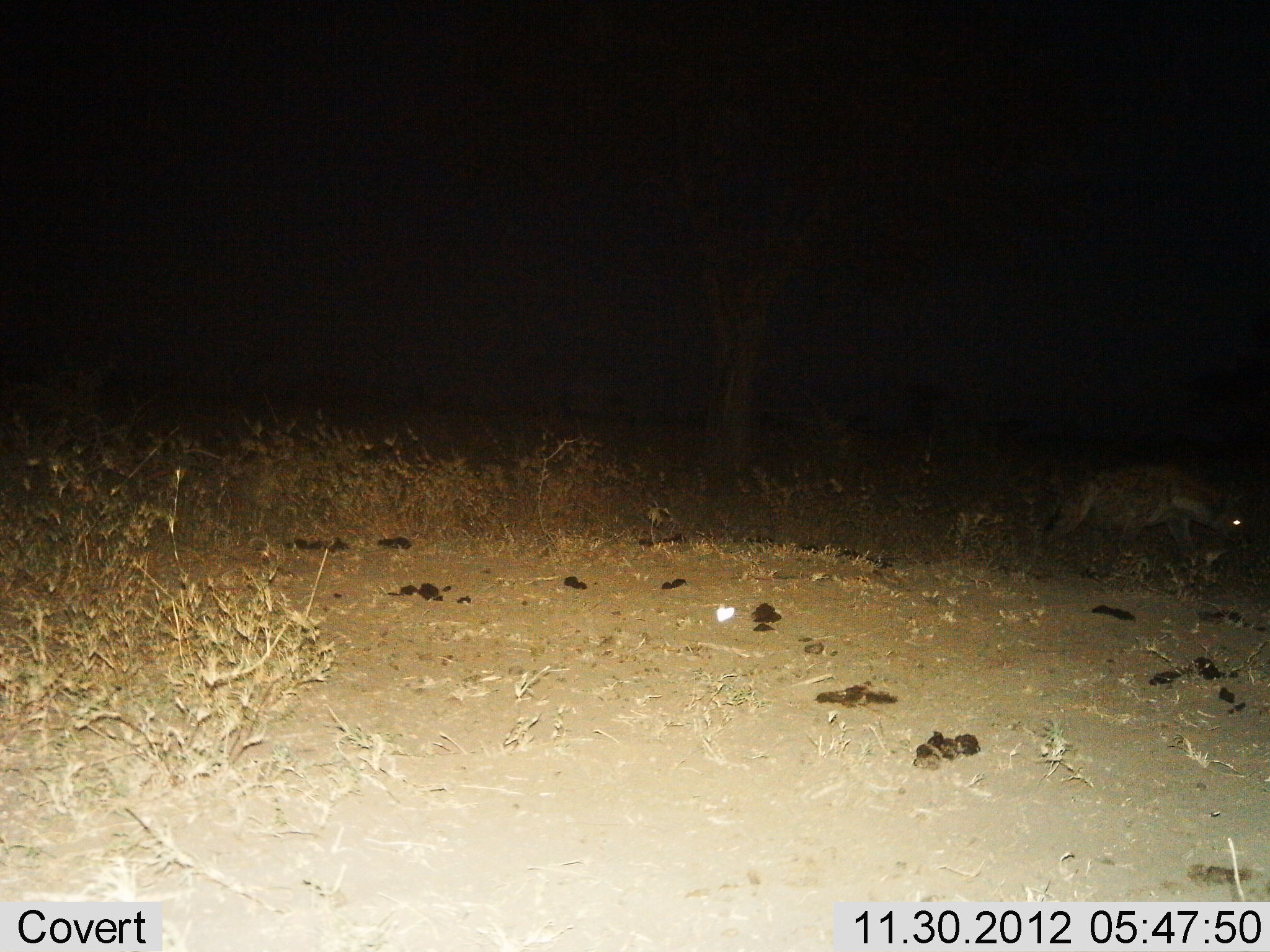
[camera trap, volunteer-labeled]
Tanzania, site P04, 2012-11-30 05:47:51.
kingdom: Animalia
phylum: Chordata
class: Mammalia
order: Carnivora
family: Hyaenidae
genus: Crocuta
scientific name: Crocuta crocuta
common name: spotted hyena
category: hyenaspotted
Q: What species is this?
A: Hyenaspotted (spotted hyena) (Crocuta crocuta).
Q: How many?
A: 1.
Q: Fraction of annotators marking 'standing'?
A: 10%.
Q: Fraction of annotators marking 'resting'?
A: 0%.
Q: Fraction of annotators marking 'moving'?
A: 90%.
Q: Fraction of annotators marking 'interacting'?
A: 0%.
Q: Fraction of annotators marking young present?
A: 0%.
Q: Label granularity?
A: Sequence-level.